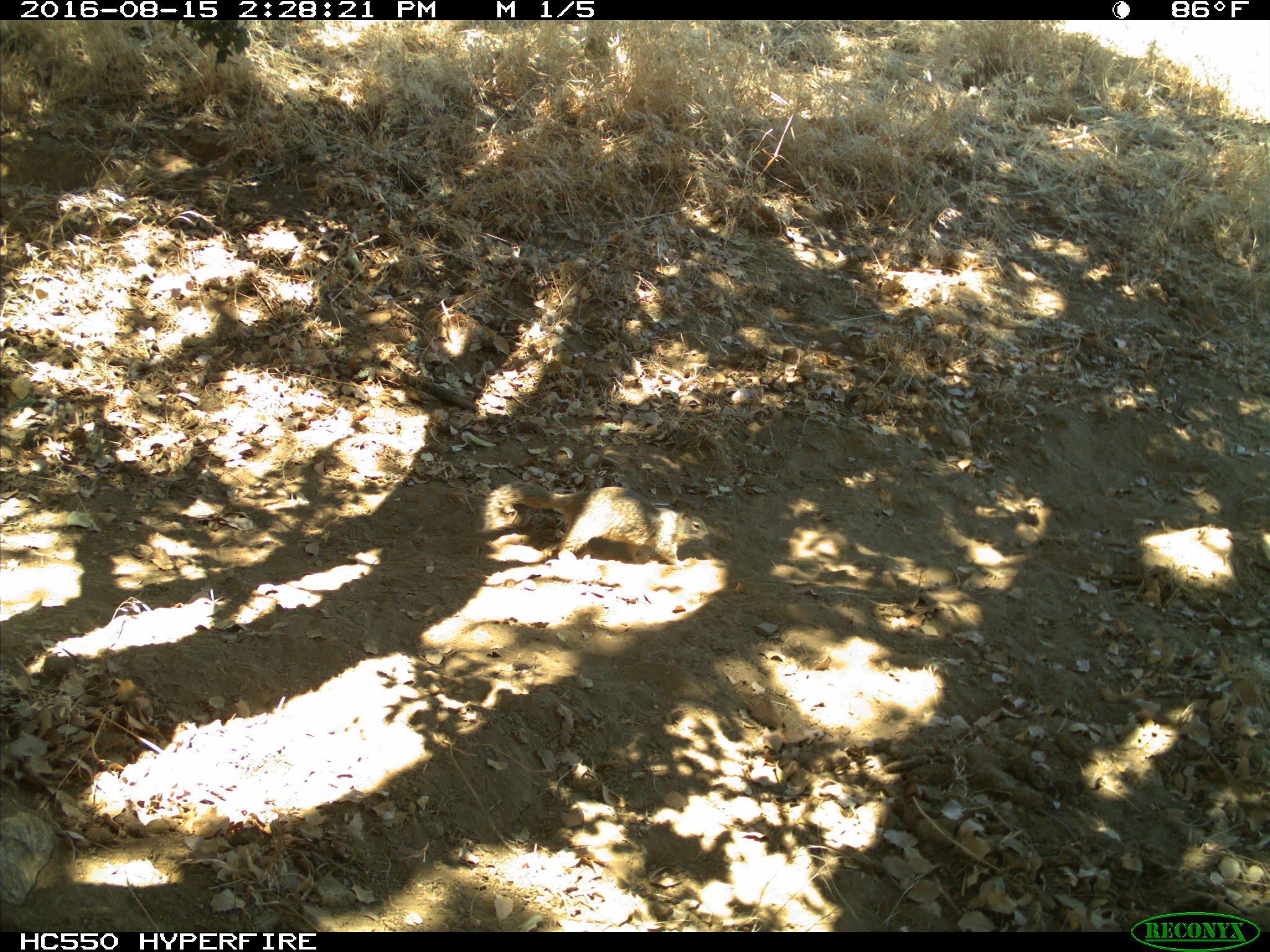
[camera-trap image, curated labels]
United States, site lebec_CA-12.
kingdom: Animalia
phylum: Chordata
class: Mammalia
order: Rodentia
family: Sciuridae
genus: Otospermophilus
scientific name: Otospermophilus beecheyi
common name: california ground squirrel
Otospermophilus beecheyi (california ground squirrel).